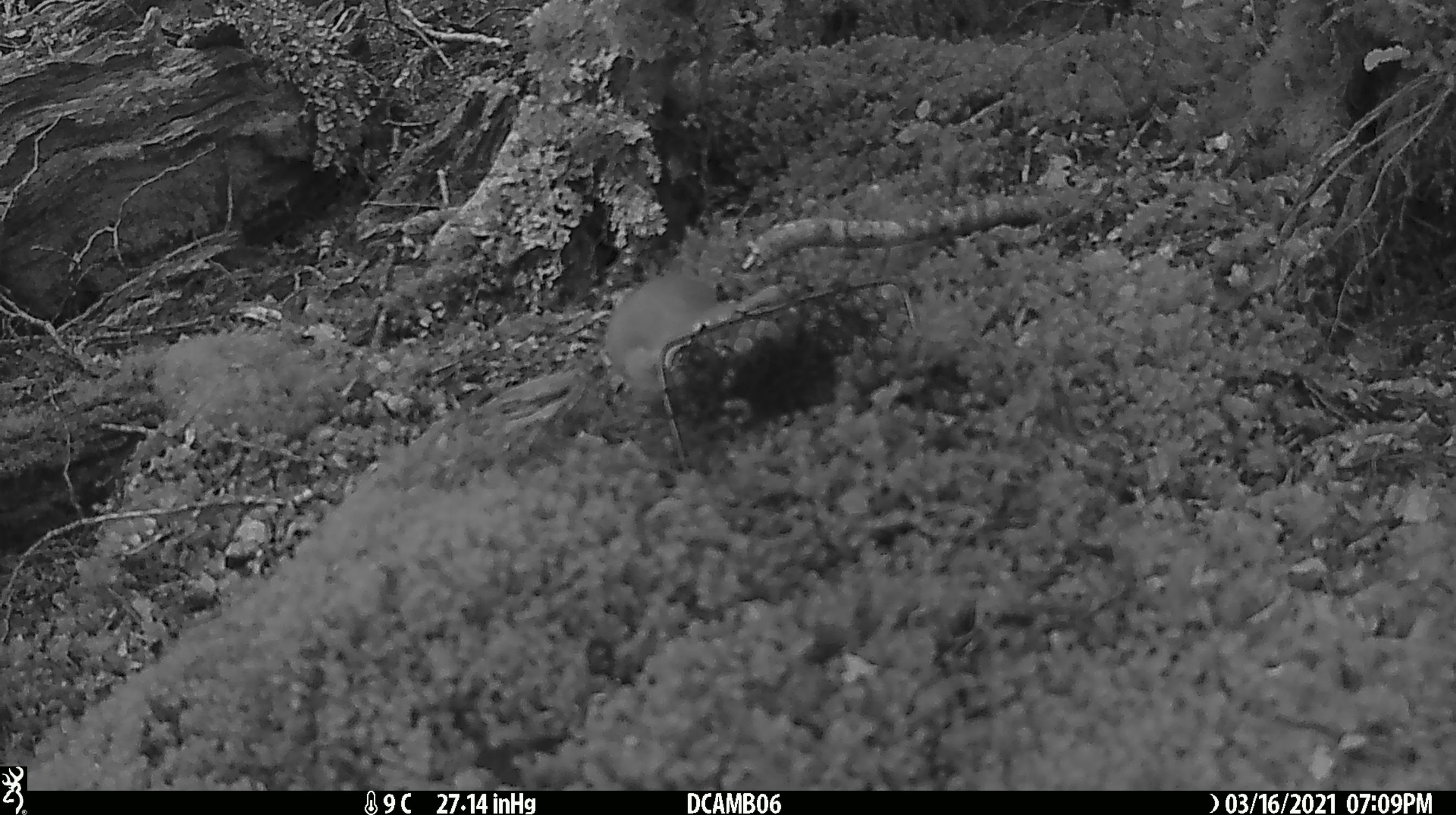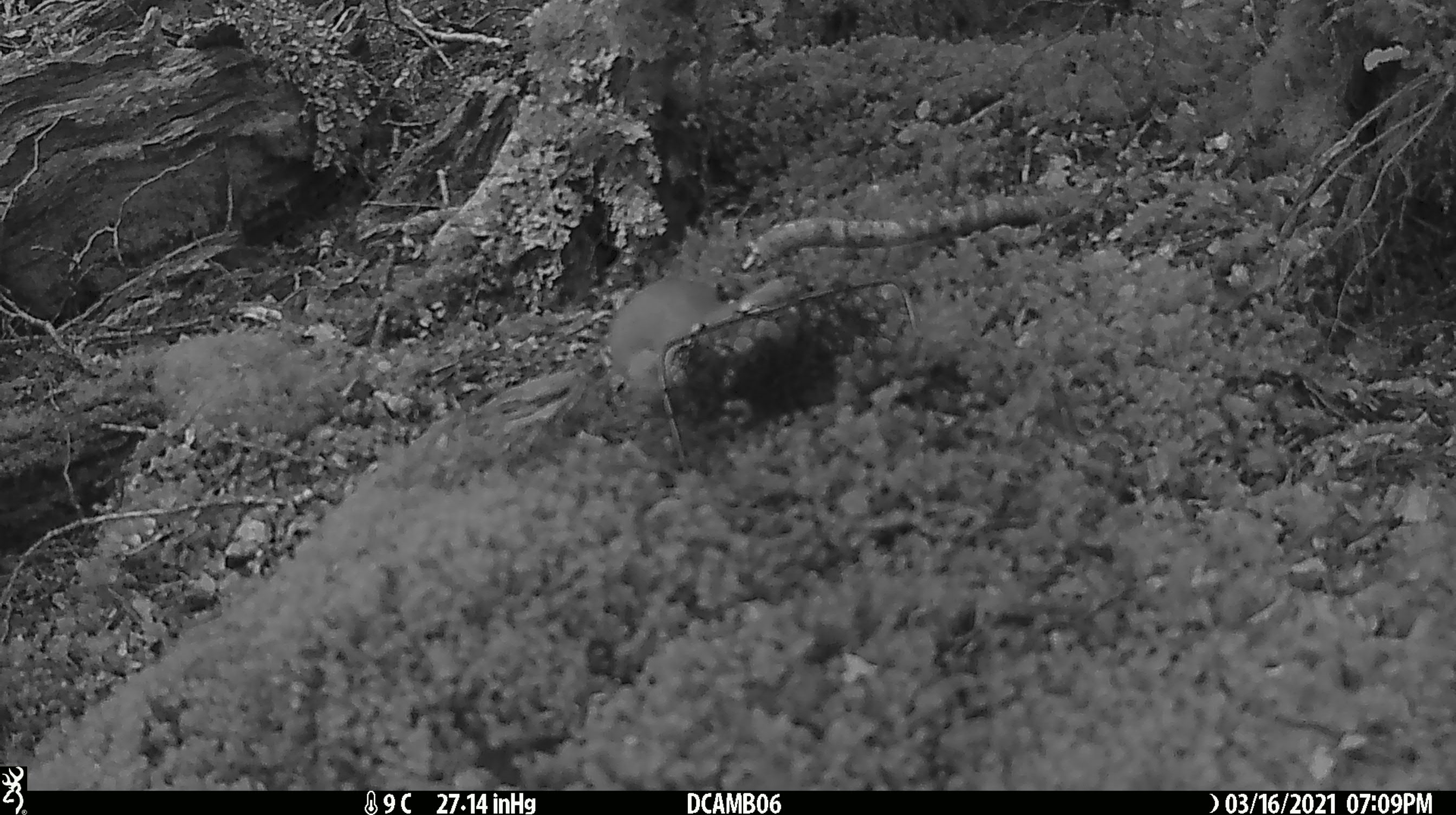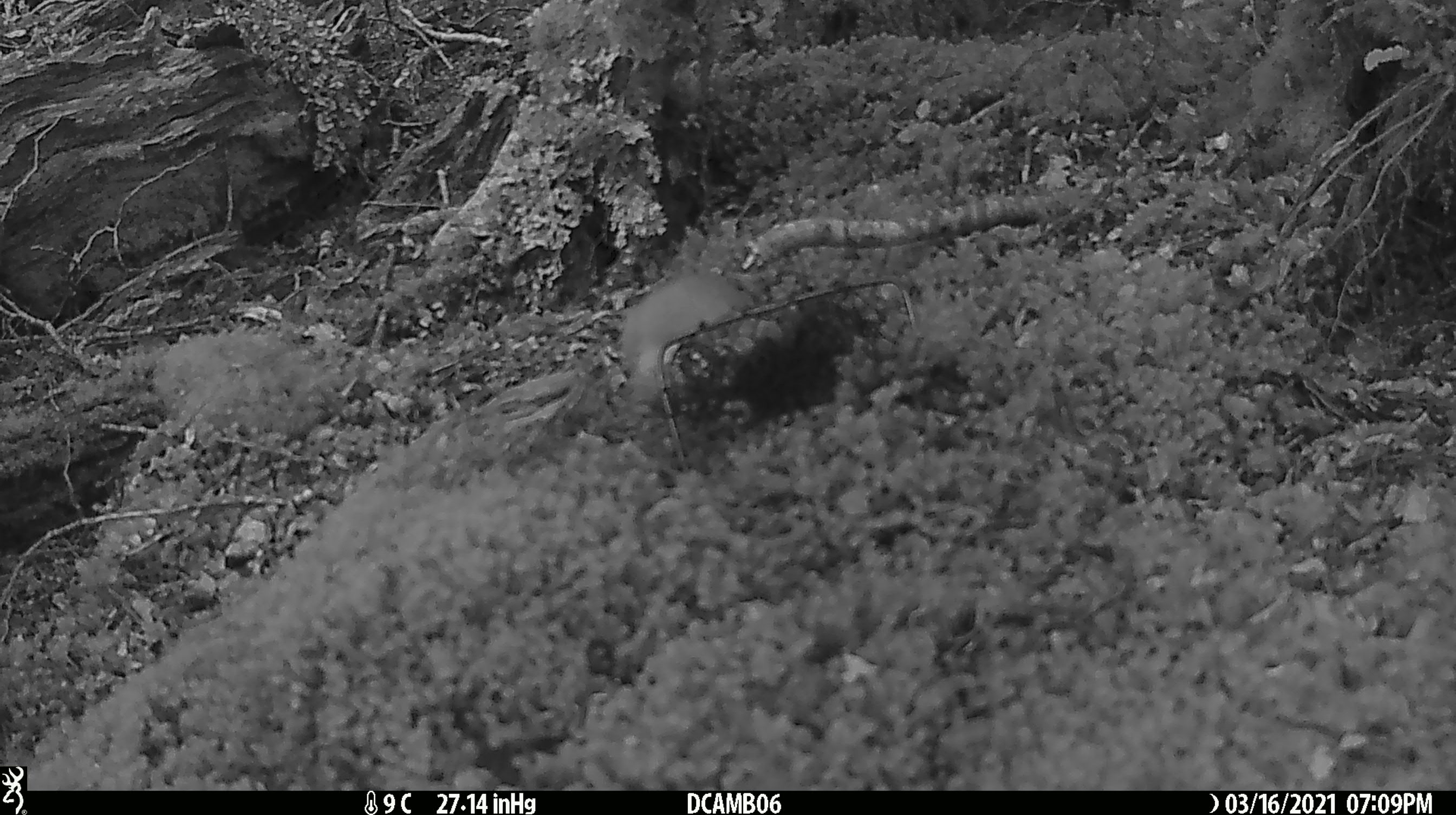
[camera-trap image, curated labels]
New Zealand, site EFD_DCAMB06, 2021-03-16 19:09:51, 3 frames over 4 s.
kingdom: Animalia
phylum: Chordata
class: Mammalia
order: Carnivora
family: Mustelidae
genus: Mustela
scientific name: Mustela erminea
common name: stoat